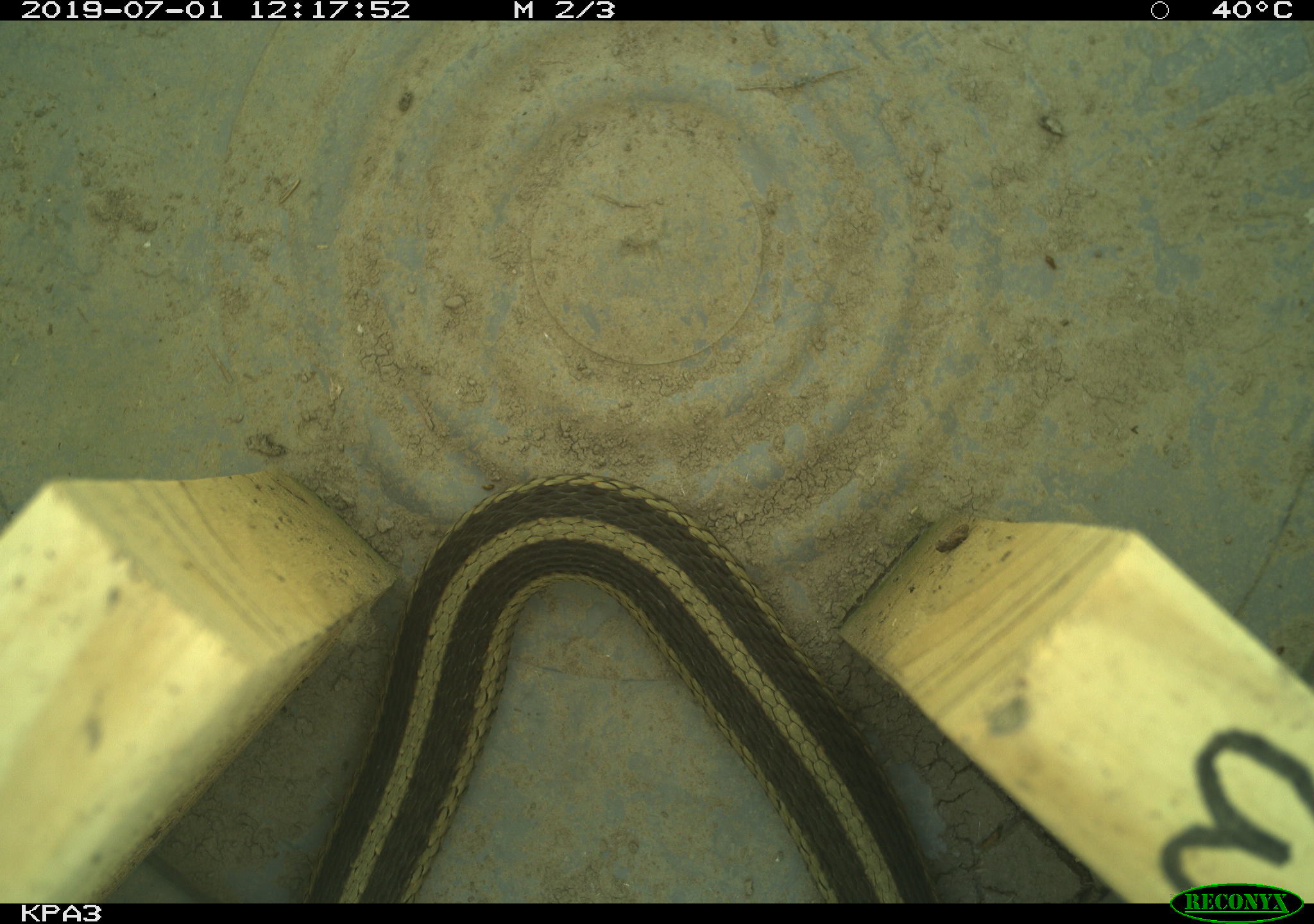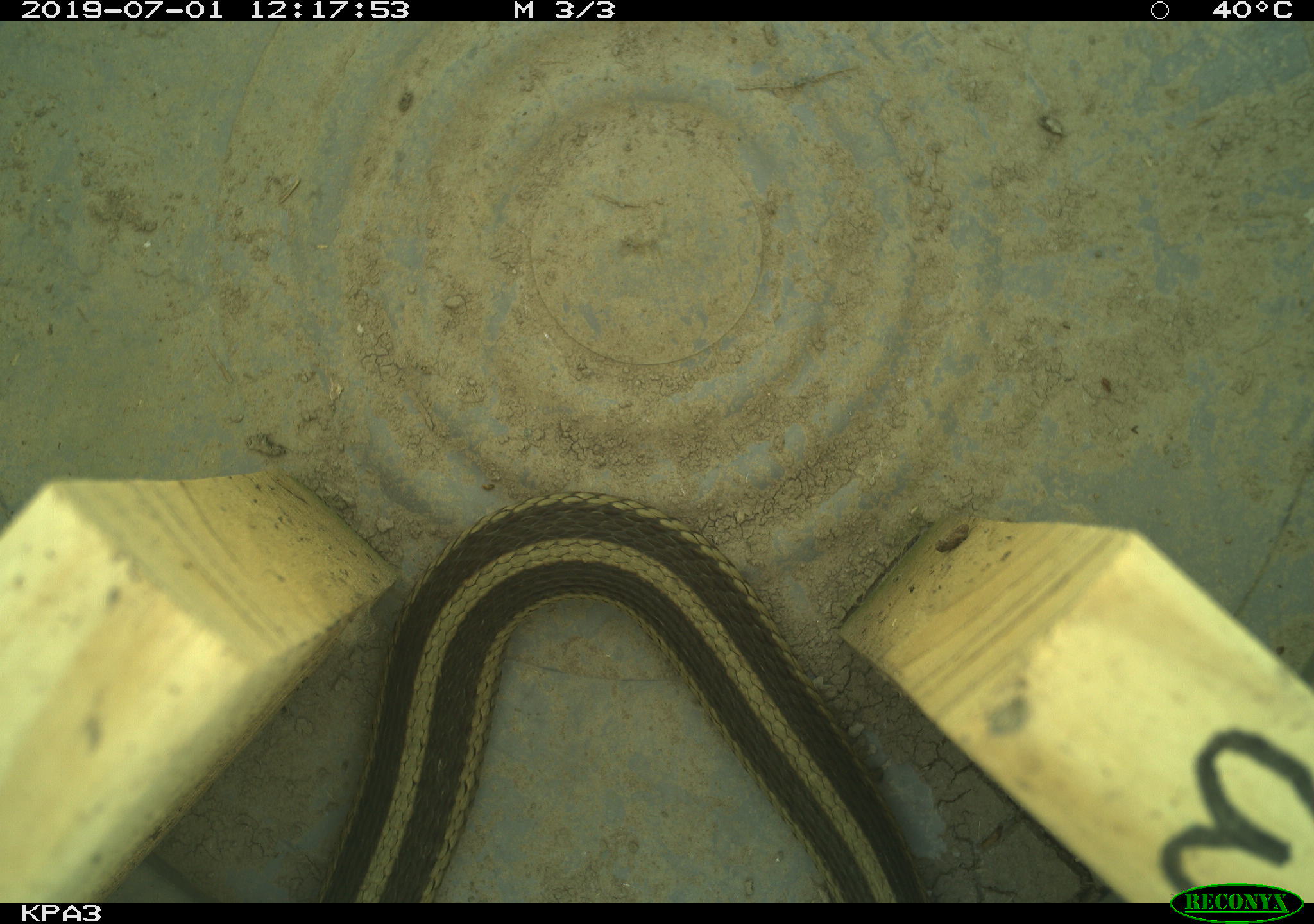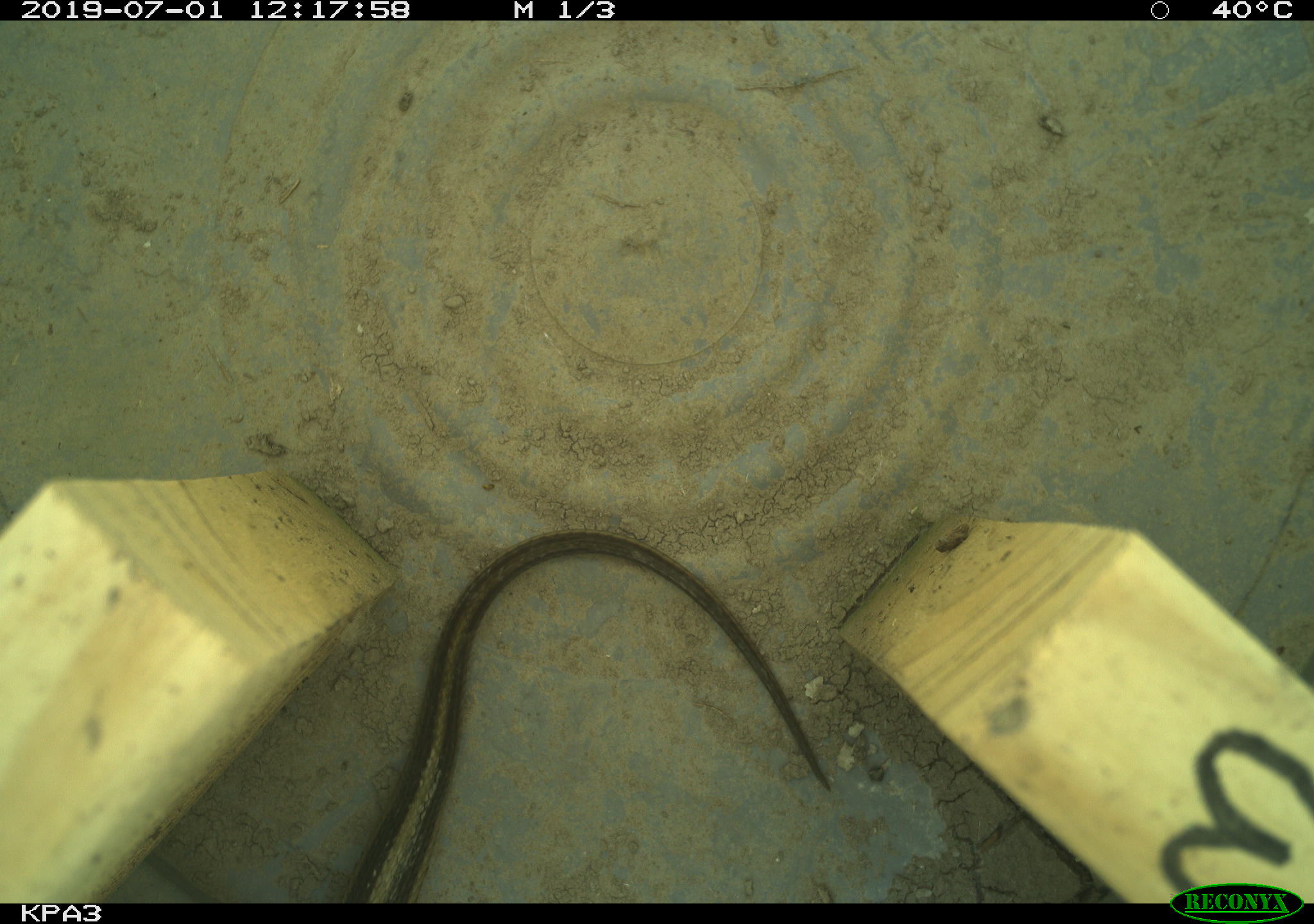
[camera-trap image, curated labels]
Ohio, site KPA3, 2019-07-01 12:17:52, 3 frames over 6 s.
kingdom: Animalia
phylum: Chordata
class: Reptilia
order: Squamata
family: Colubridae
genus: Thamnophis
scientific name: Thamnophis sirtalis sirtalis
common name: eastern gartersnake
Eastern gartersnake (Thamnophis sirtalis sirtalis).